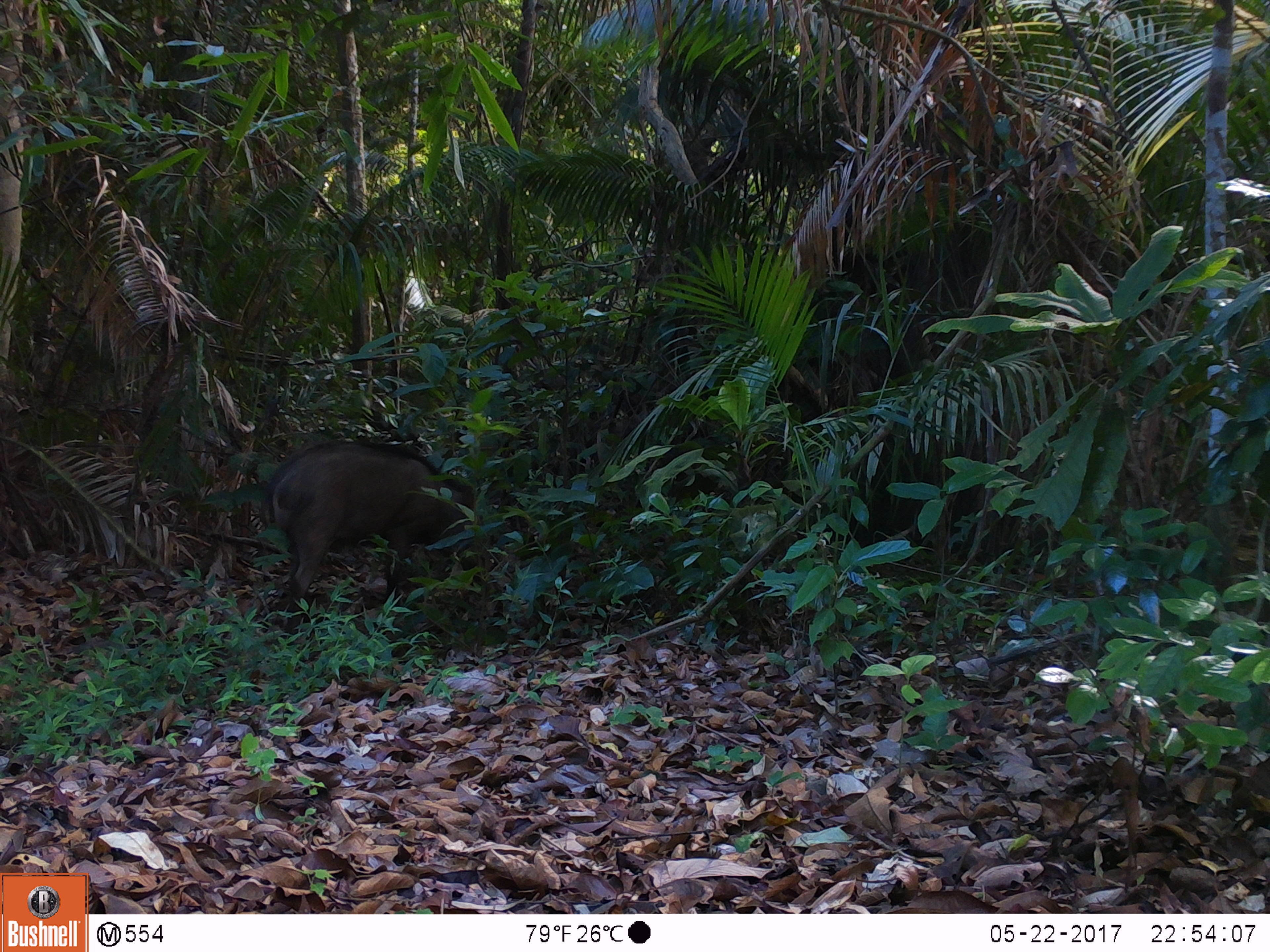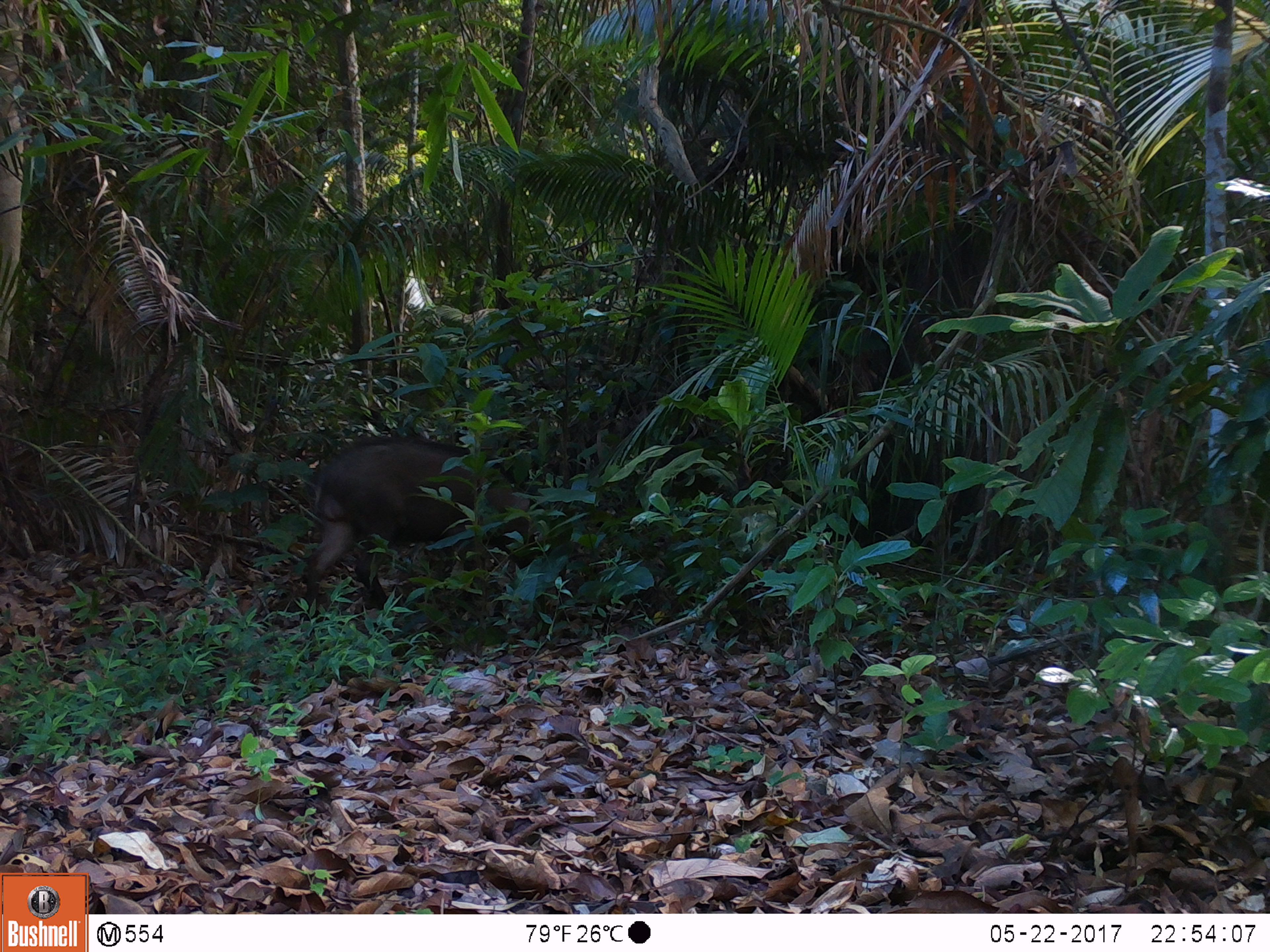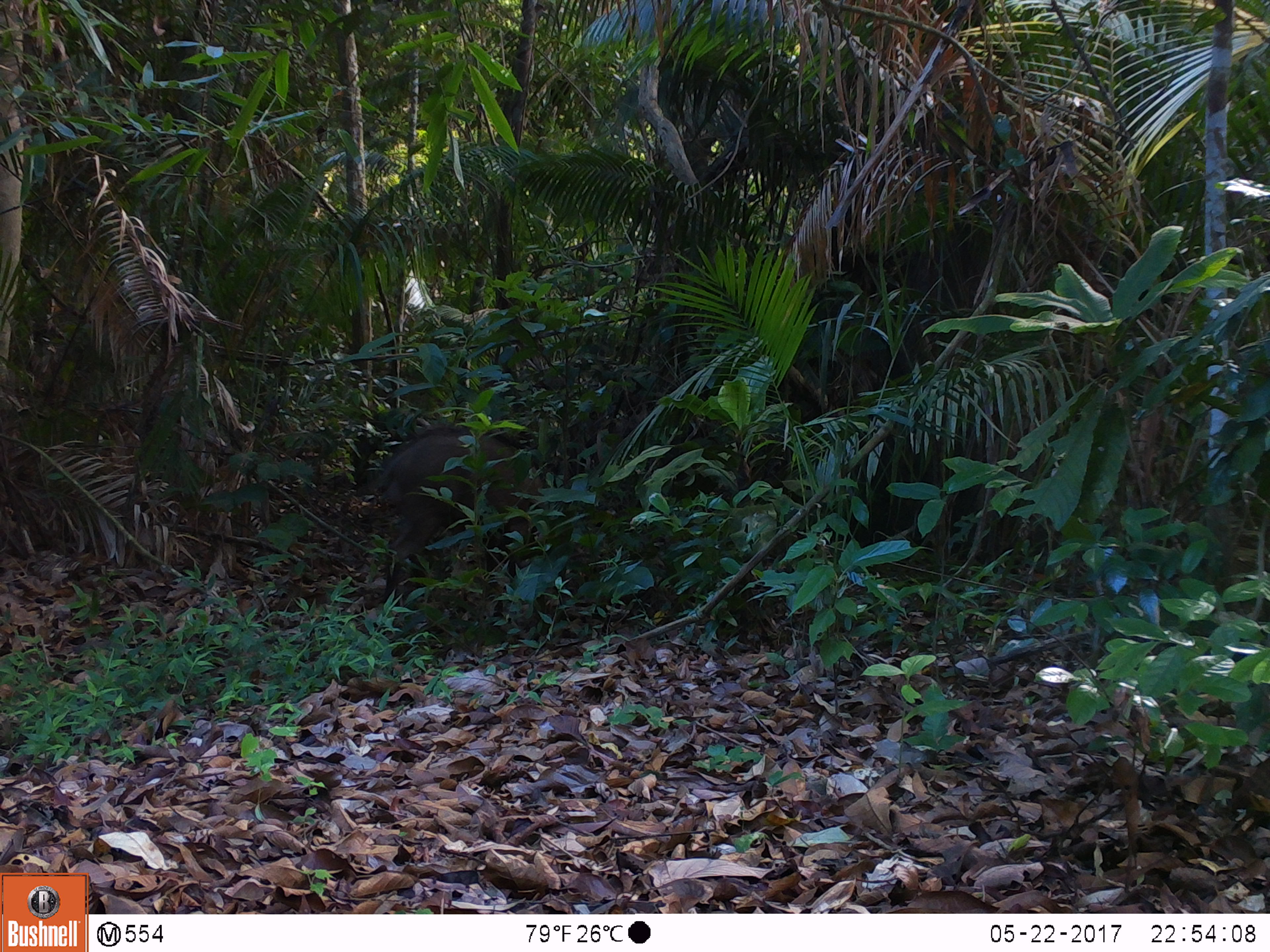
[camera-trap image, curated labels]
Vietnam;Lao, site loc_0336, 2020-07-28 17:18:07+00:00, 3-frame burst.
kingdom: Animalia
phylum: Chordata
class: Mammalia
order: Artiodactyla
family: Suidae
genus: Sus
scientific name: Sus scrofa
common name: eurasian wild pig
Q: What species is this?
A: Eurasian wild pig (Sus scrofa).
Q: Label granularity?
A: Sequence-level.